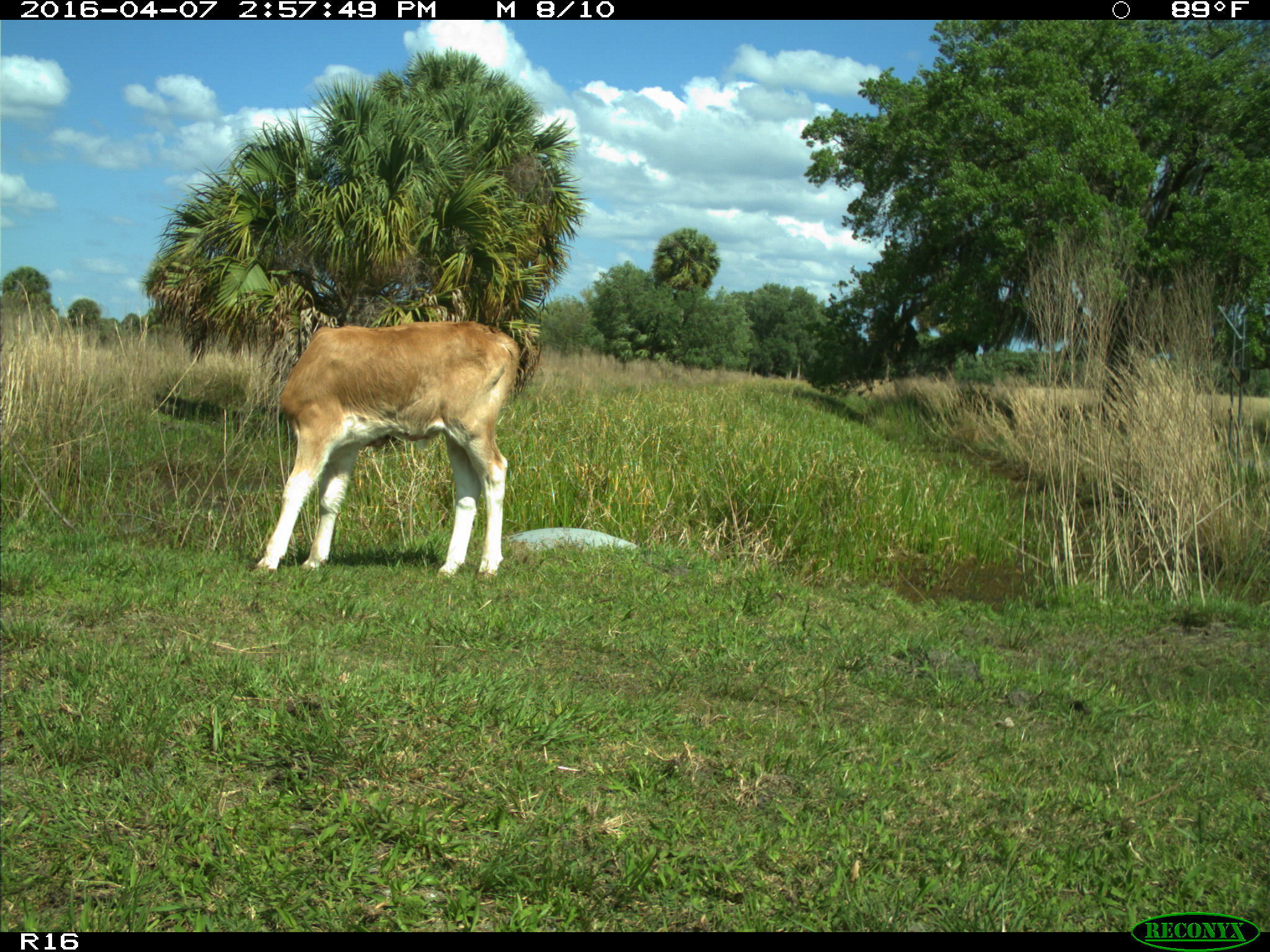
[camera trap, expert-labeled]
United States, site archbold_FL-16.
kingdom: Animalia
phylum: Chordata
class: Mammalia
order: Artiodactyla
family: Bovidae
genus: Bos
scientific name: Bos taurus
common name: domestic cow